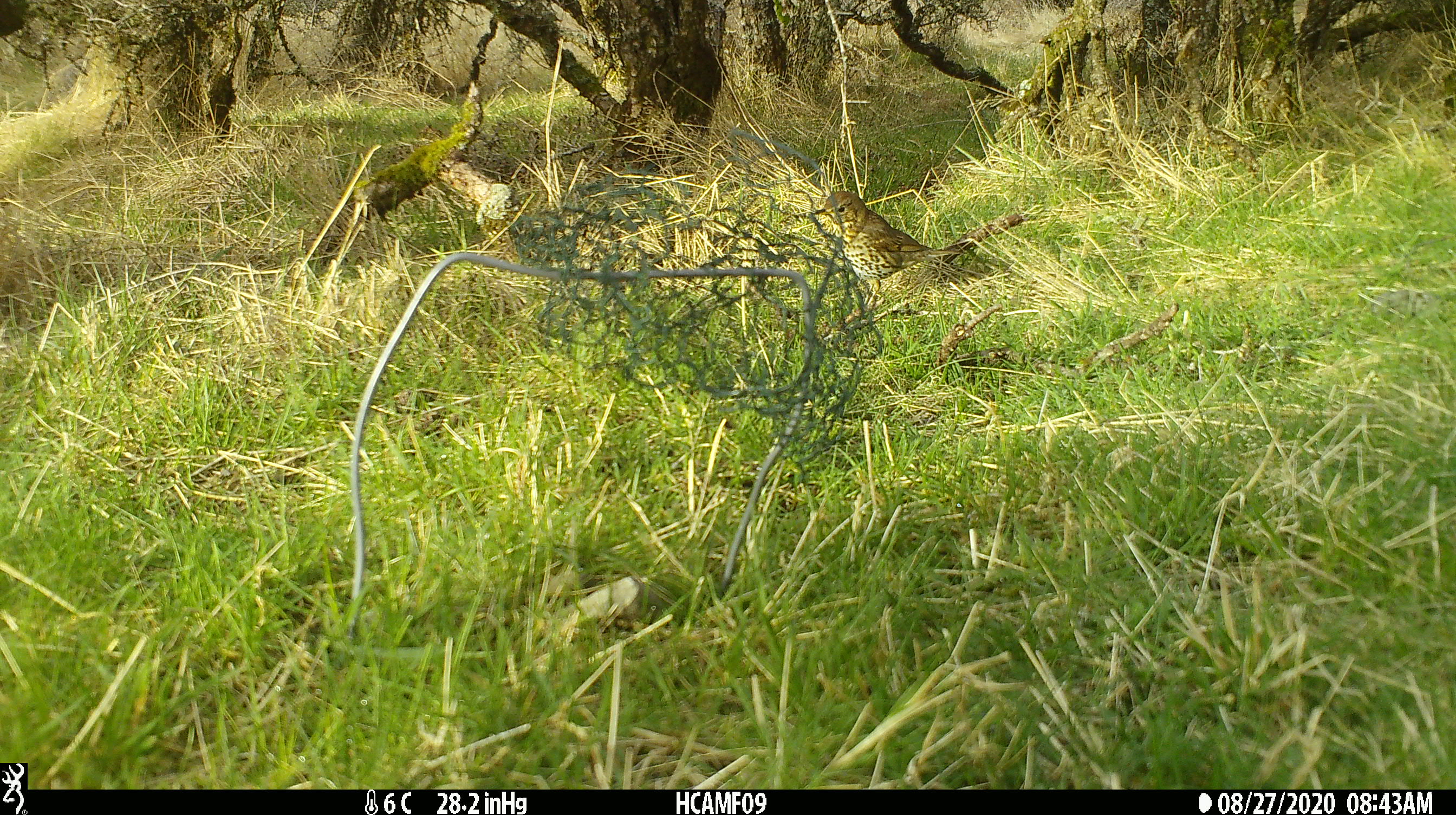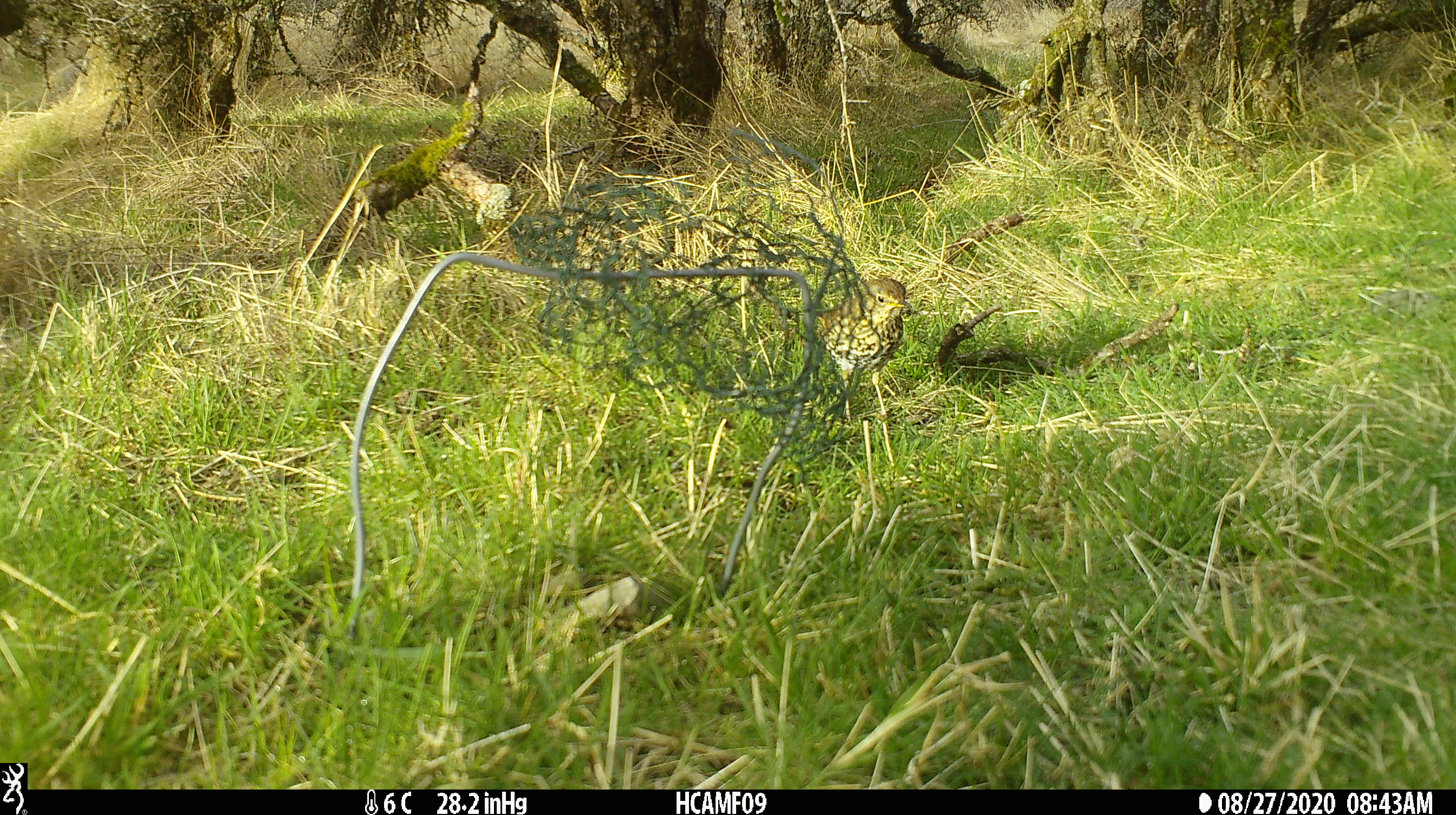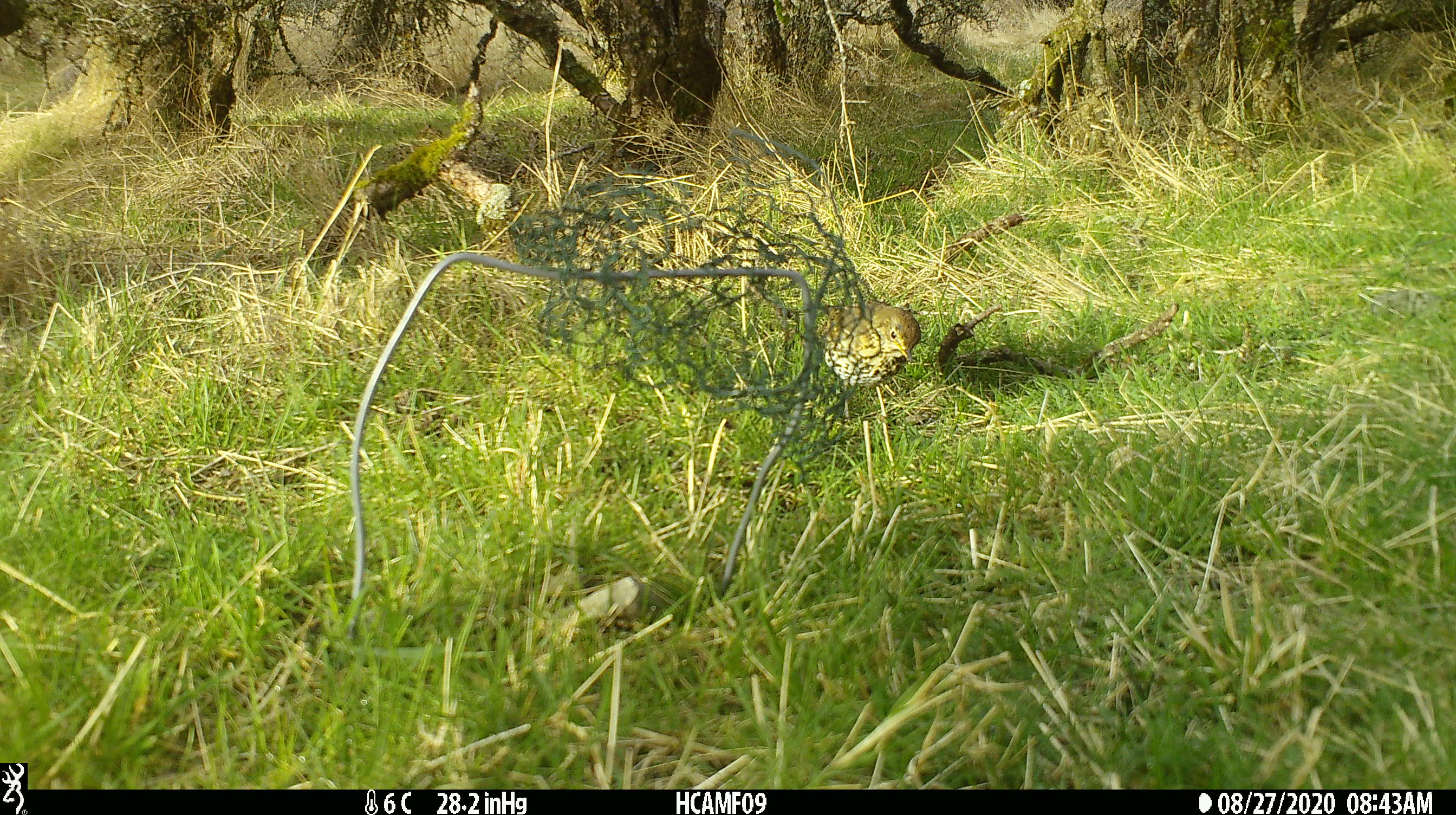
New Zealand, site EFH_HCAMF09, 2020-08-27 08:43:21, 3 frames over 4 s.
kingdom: Animalia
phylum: Chordata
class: Aves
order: Passeriformes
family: Turdidae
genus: Turdus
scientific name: Turdus philomelos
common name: song thrush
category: thrush